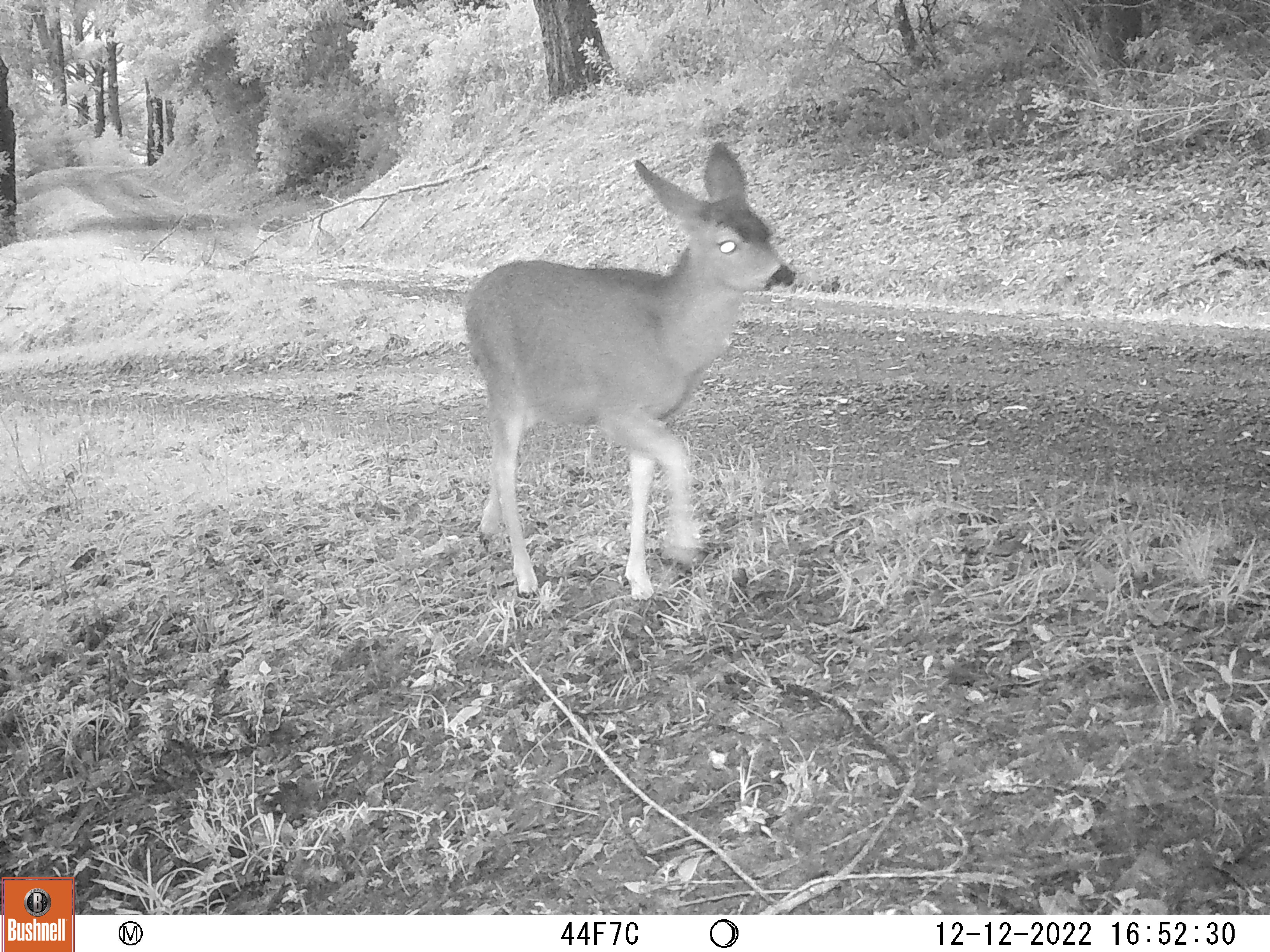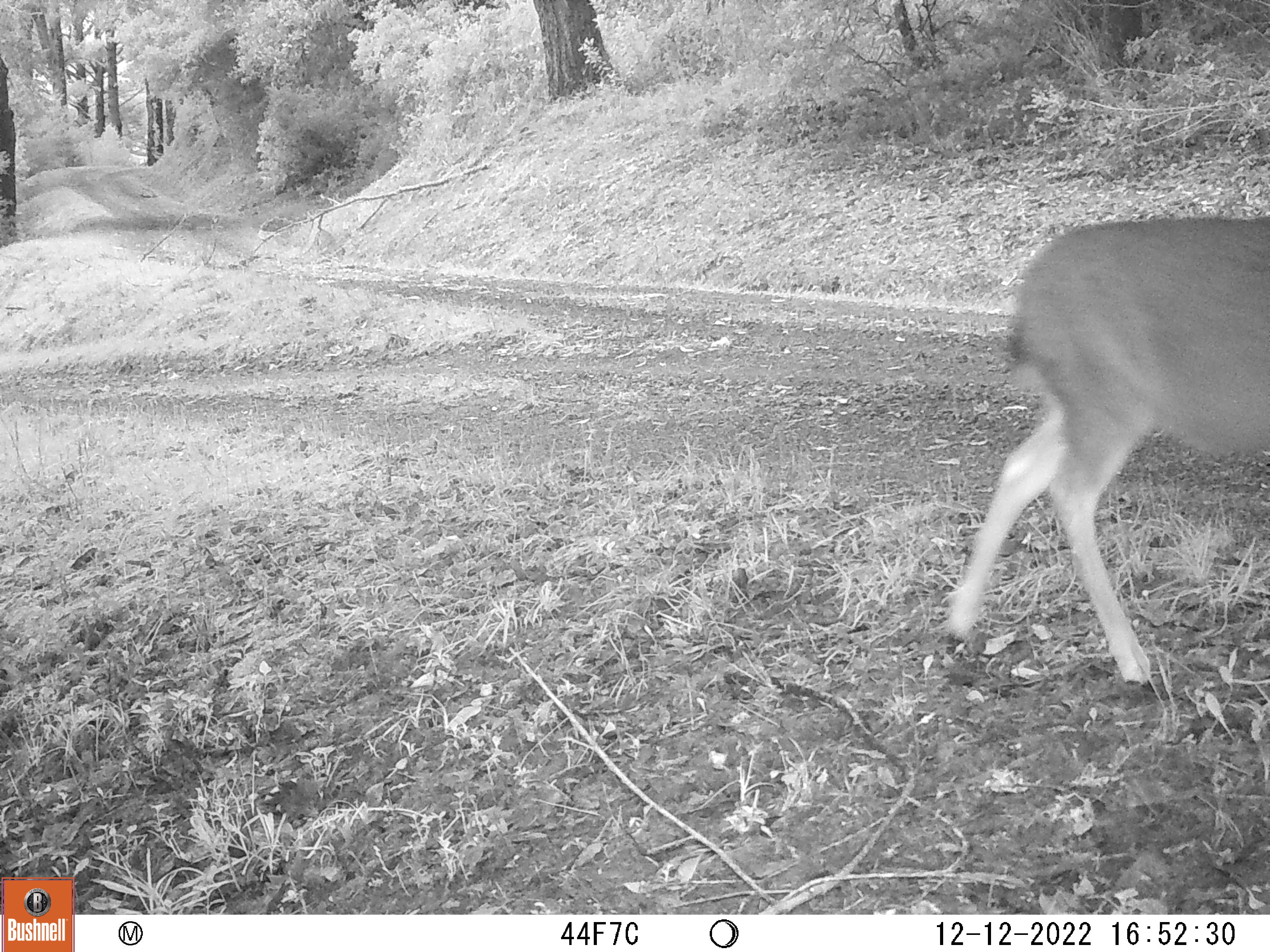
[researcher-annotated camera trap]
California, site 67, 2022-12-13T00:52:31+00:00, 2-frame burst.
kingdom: Animalia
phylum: Chordata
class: Mammalia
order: Artiodactyla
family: Cervidae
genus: Odocoileus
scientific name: Odocoileus hemionus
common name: mule deer